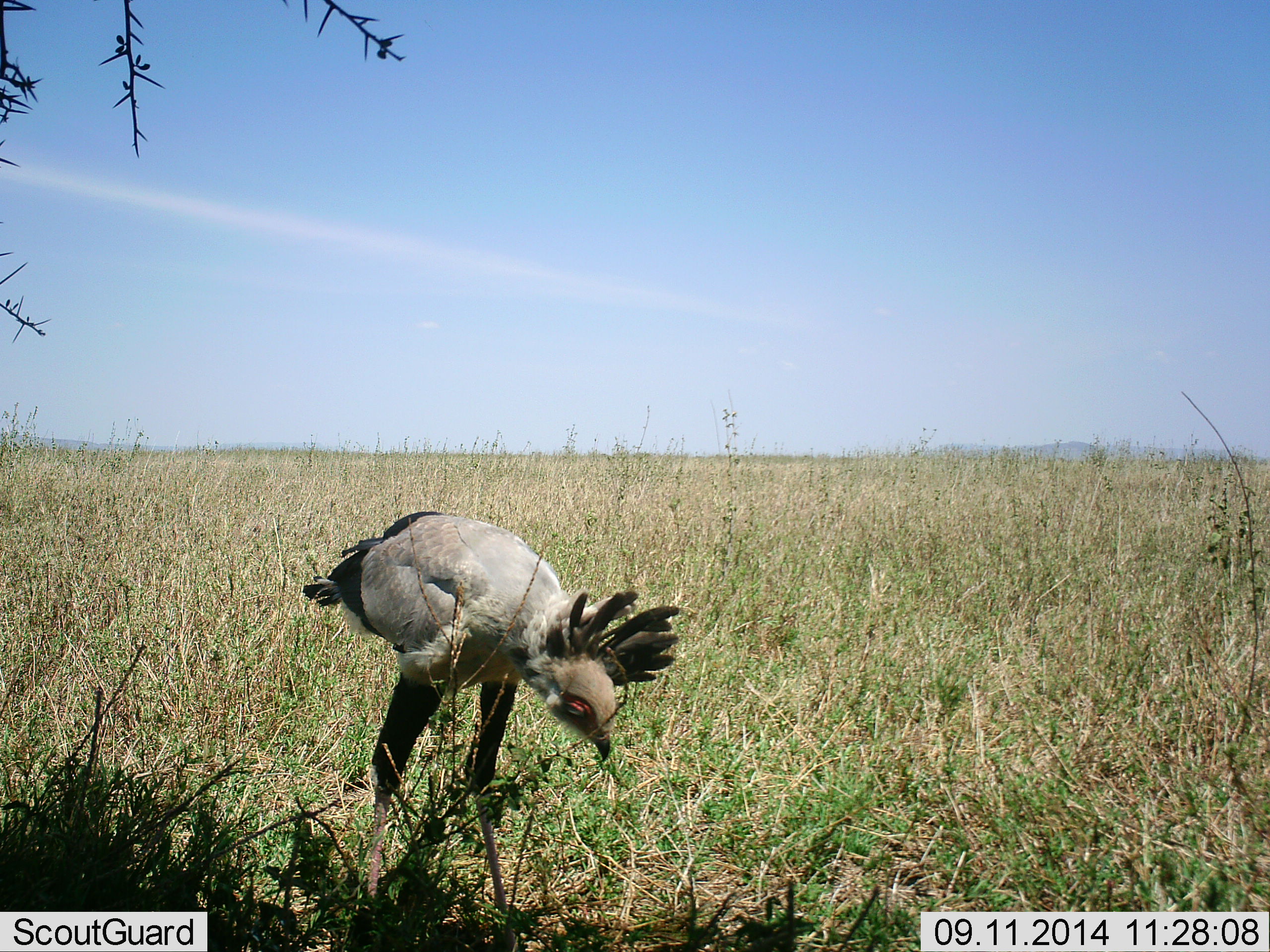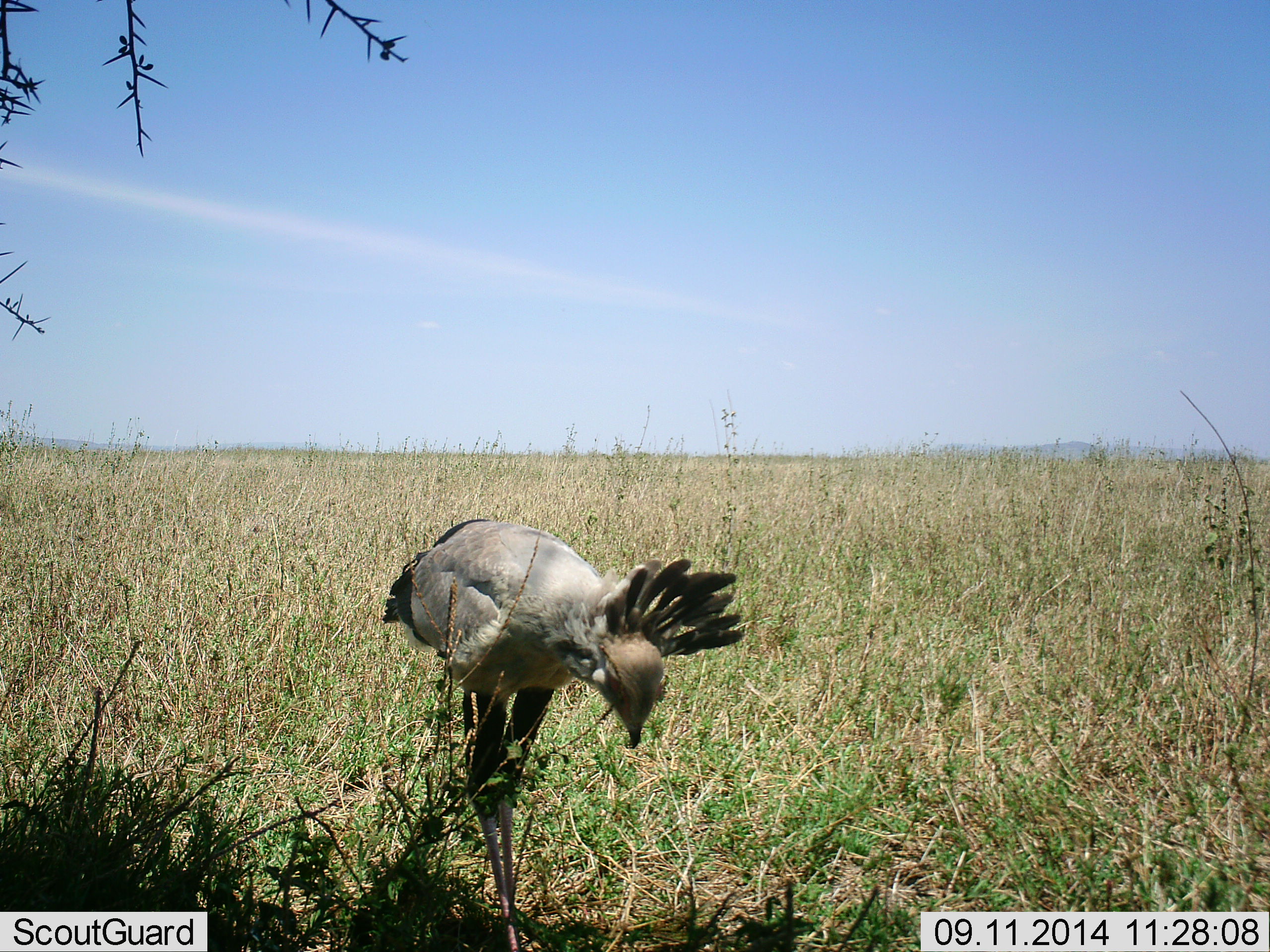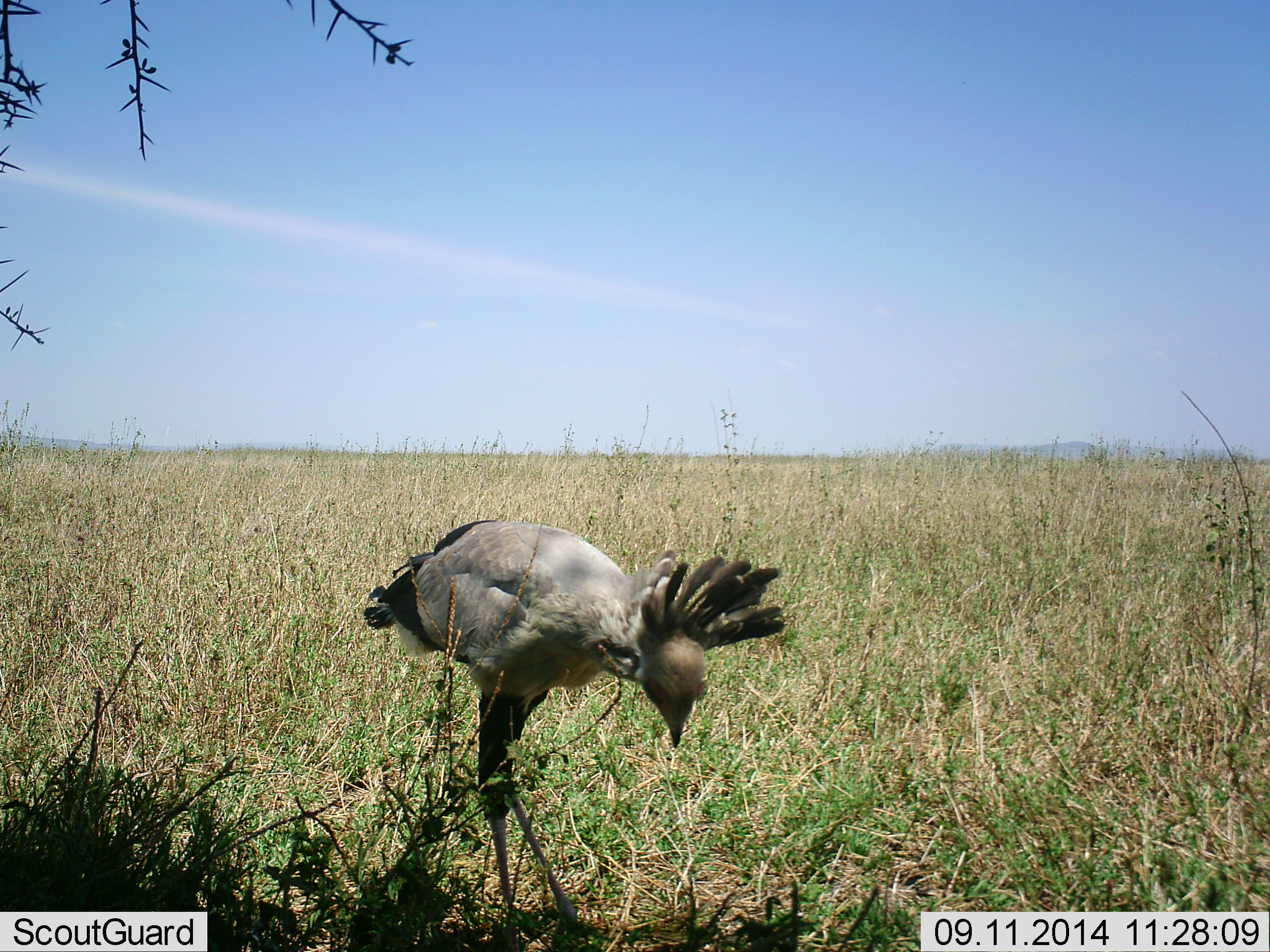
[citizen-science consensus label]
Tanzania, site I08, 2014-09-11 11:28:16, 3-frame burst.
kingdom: Animalia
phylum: Chordata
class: Aves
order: Accipitriformes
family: Sagittariidae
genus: Sagittarius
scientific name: Sagittarius serpentarius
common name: secretary bird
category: secretarybird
Secretarybird (secretary bird) (Sagittarius serpentarius), count 1. Behavior (volunteer vote fractions): standing 40%, resting 0%, moving 60%, interacting 0%. Young present (vote fraction): 0%. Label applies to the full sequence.